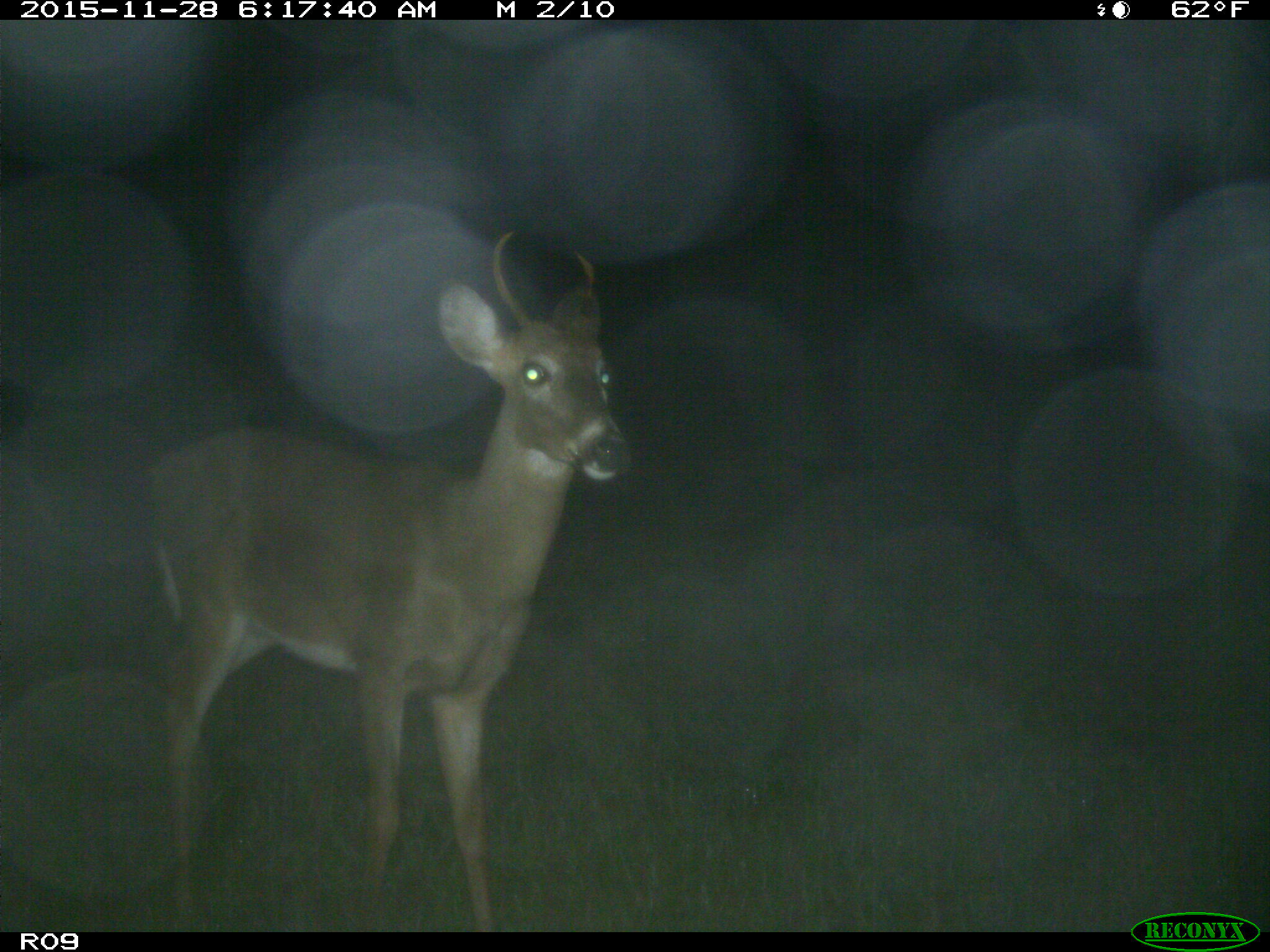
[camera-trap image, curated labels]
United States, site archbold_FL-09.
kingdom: Animalia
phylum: Chordata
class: Mammalia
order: Artiodactyla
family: Cervidae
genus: Odocoileus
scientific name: Odocoileus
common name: deer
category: unidentified deer